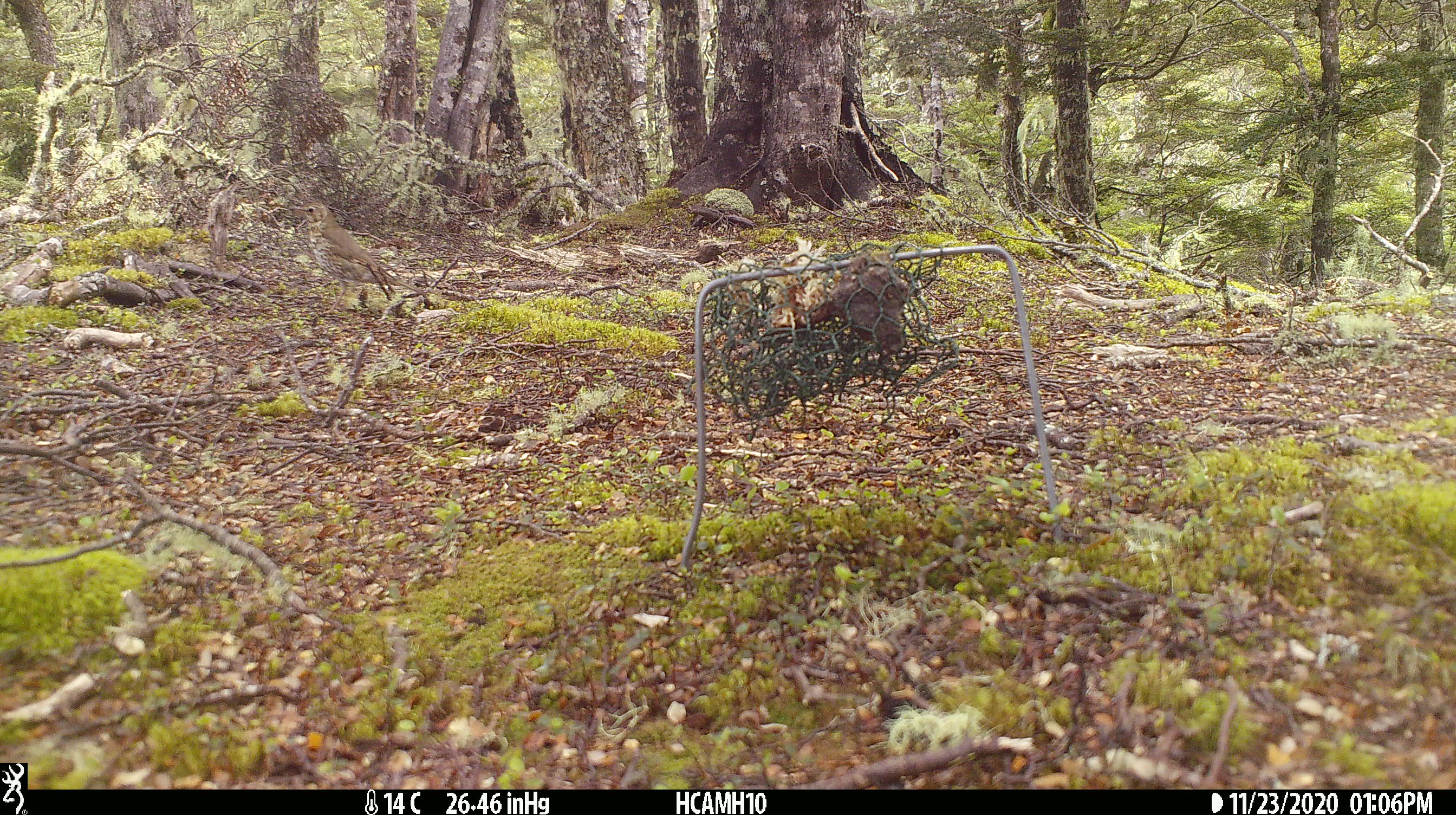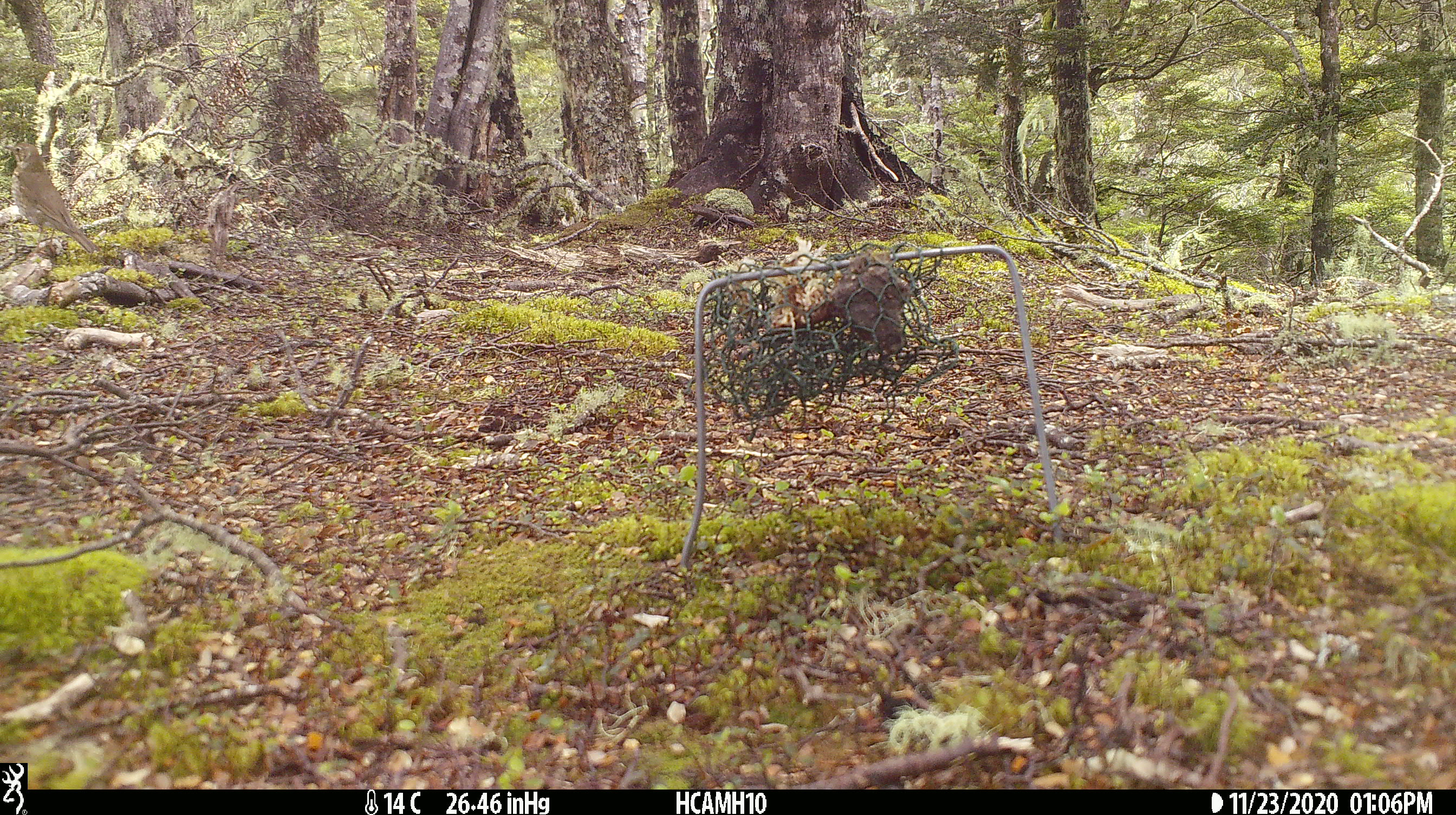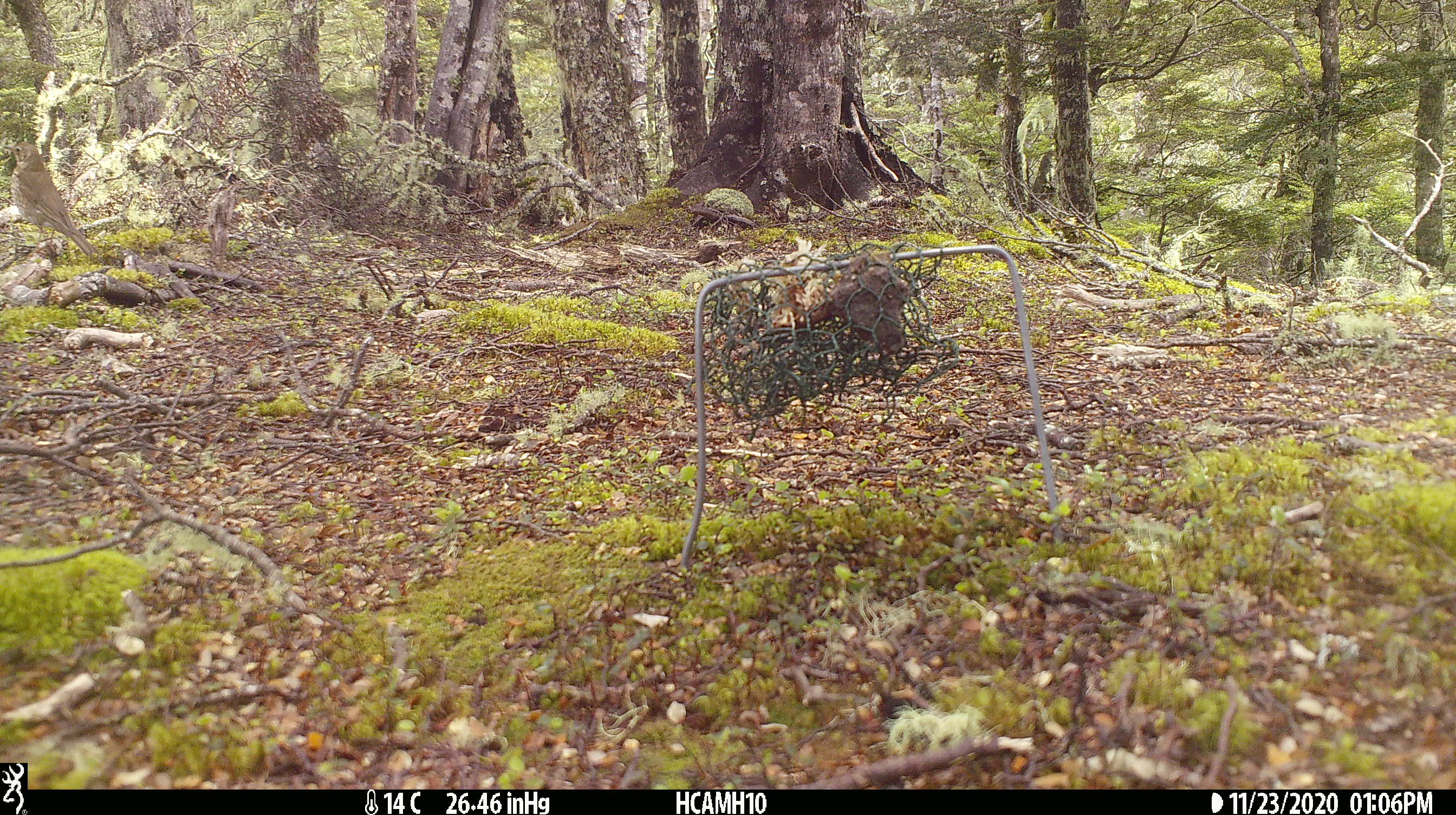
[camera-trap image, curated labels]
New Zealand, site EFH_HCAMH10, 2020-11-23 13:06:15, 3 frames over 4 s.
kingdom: Animalia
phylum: Chordata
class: Aves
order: Passeriformes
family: Turdidae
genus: Turdus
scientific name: Turdus philomelos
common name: song thrush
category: thrush